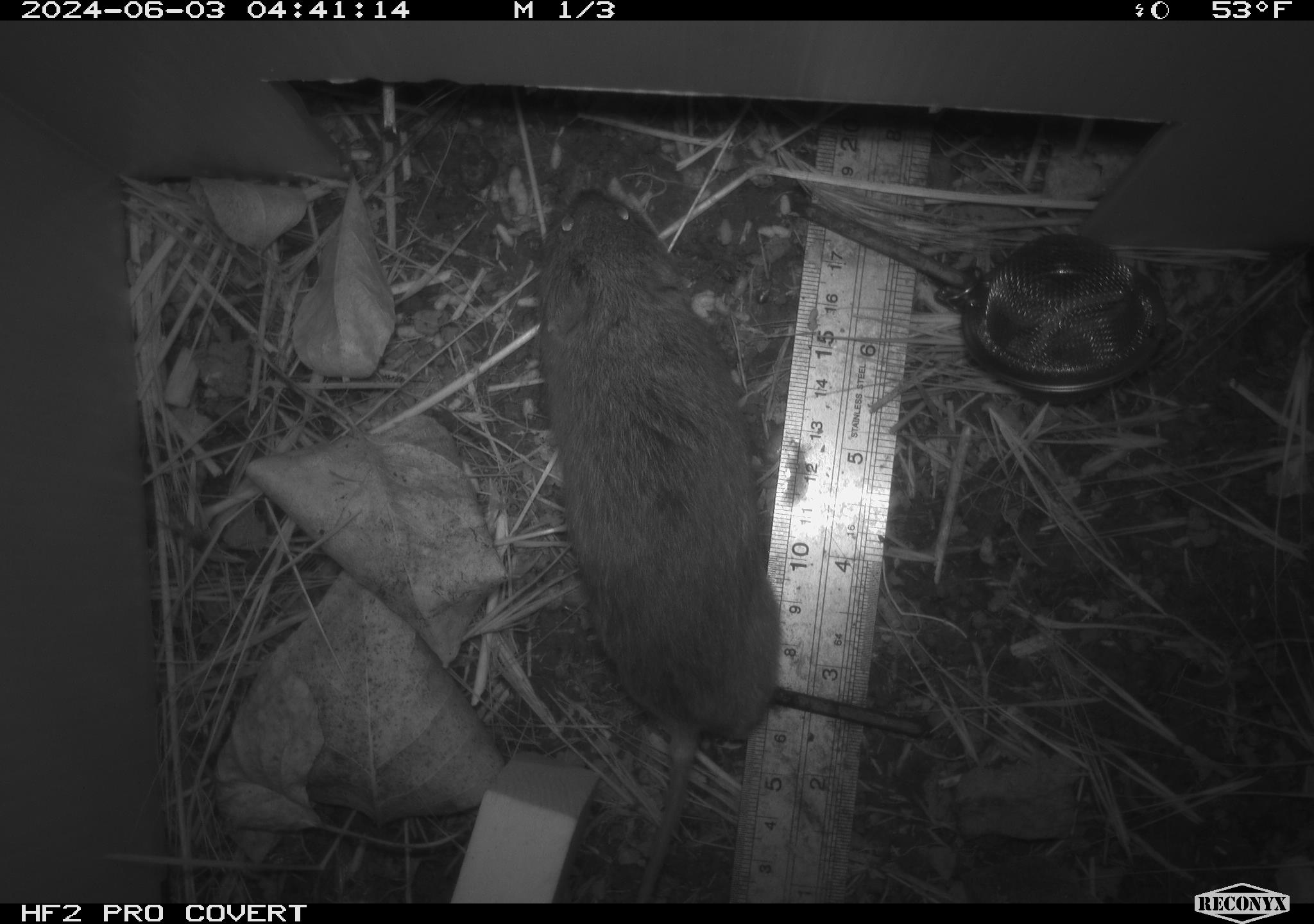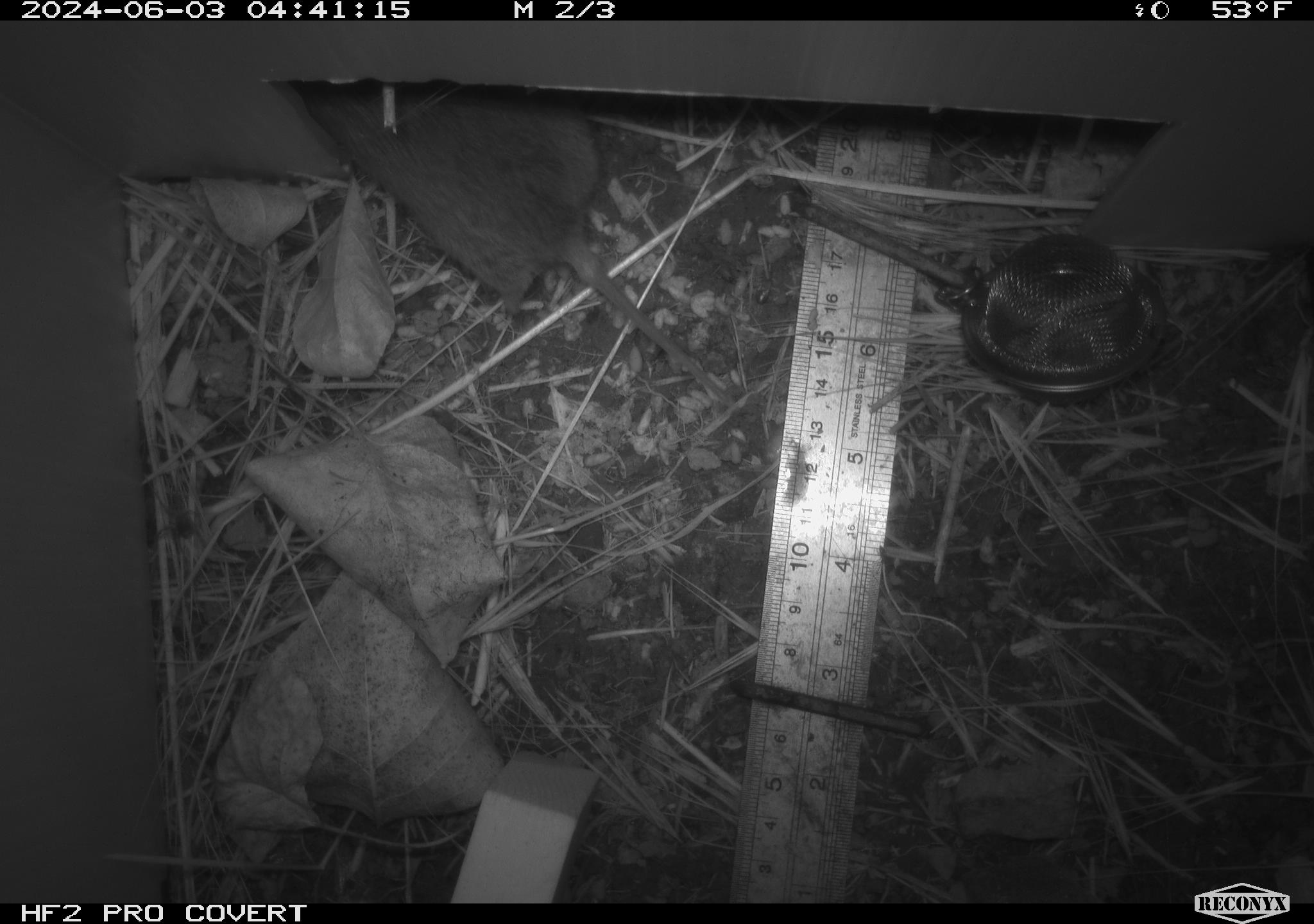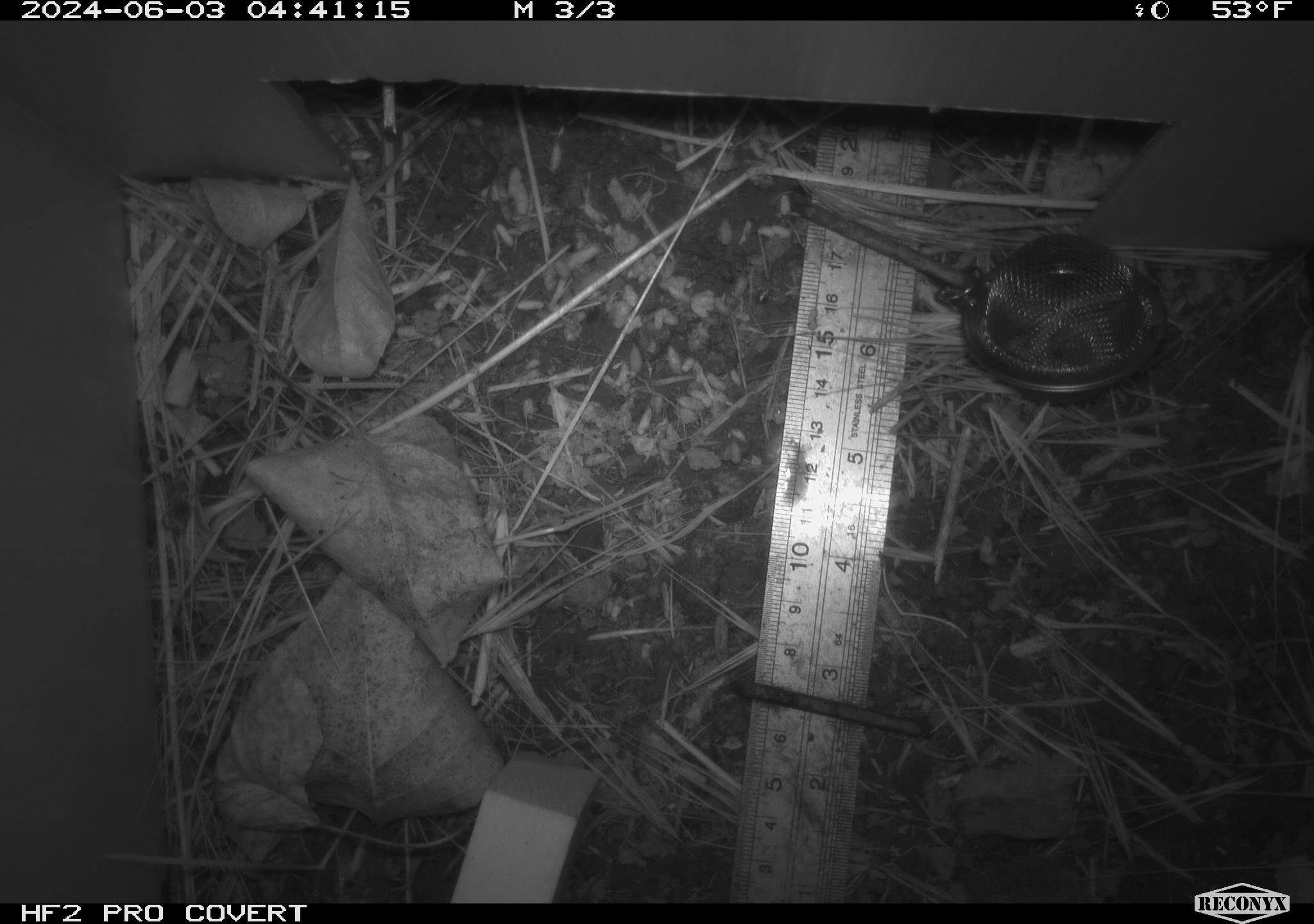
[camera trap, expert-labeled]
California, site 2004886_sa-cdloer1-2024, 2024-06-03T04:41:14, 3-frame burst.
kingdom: Animalia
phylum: Chordata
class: Mammalia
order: Rodentia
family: Cricetidae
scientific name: Arvicolinae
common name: voles, lemmings, and muskrats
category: arvicolinae subfamily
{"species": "arvicolinae subfamily (voles, lemmings, and muskrats) (Arvicolinae)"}